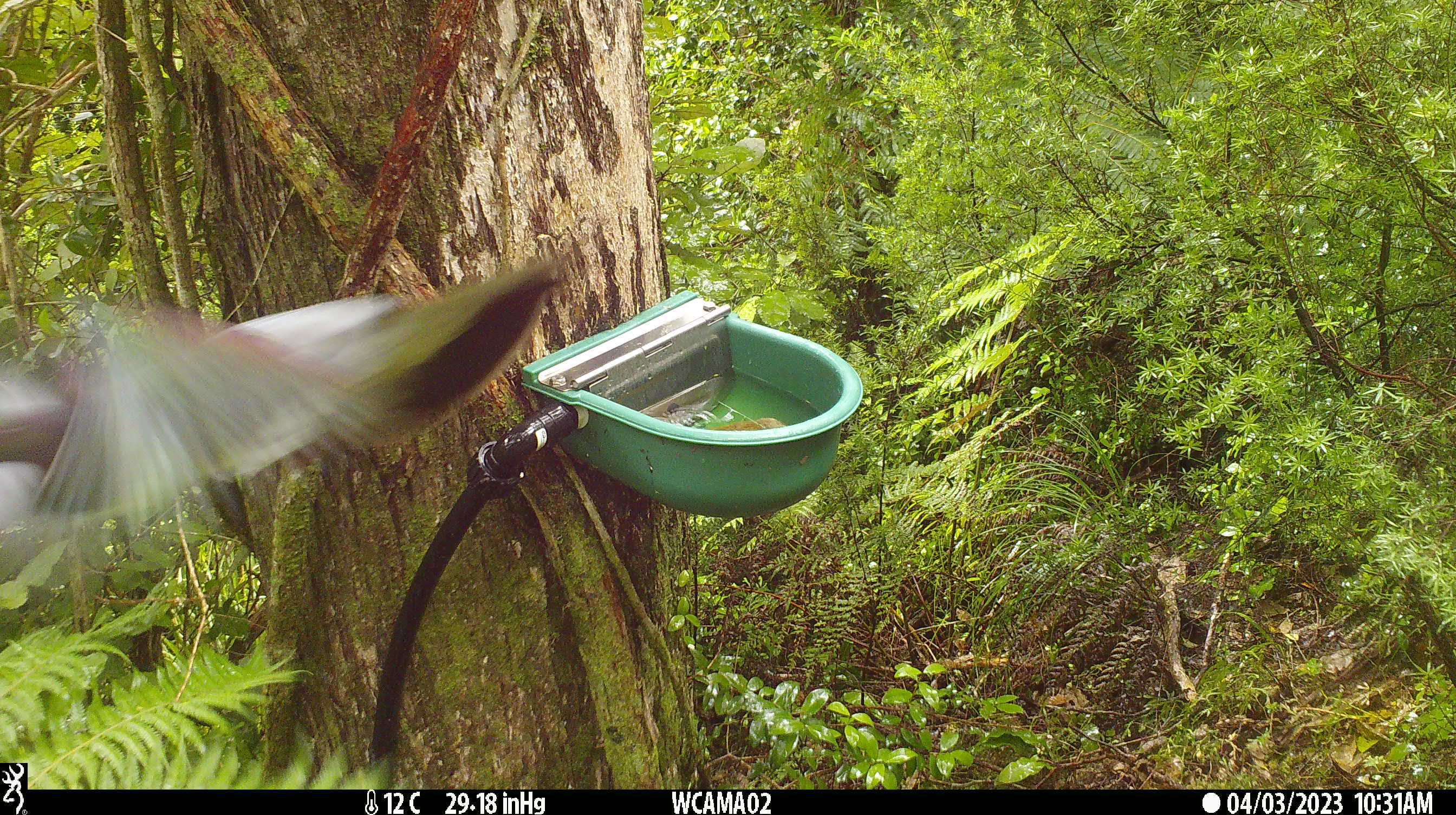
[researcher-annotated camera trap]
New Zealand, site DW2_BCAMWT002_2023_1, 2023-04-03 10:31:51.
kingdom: Animalia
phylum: Chordata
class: Aves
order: Columbiformes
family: Columbidae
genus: Hemiphaga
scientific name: Hemiphaga novaeseelandiae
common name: new zealand pigeon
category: kereru